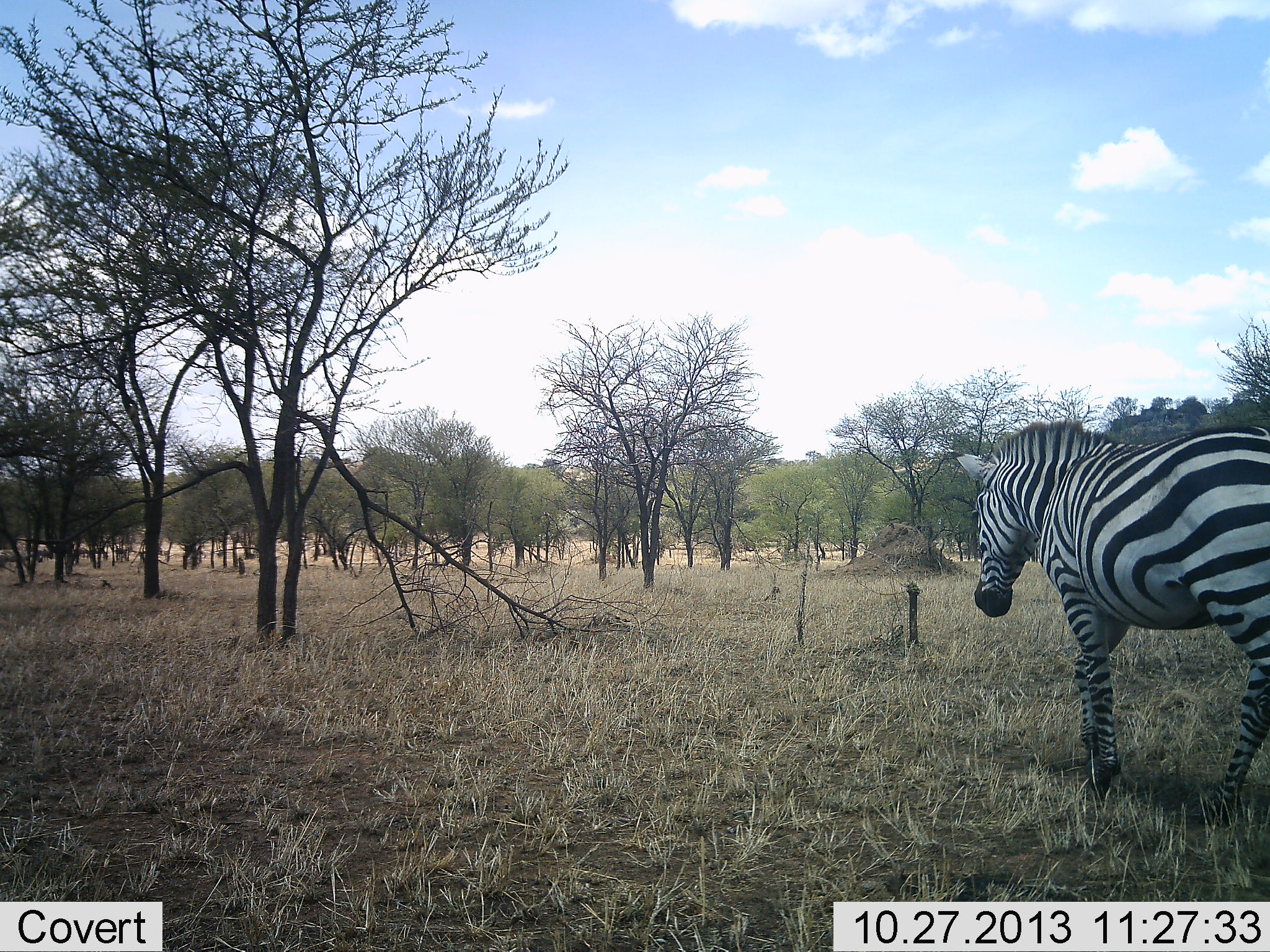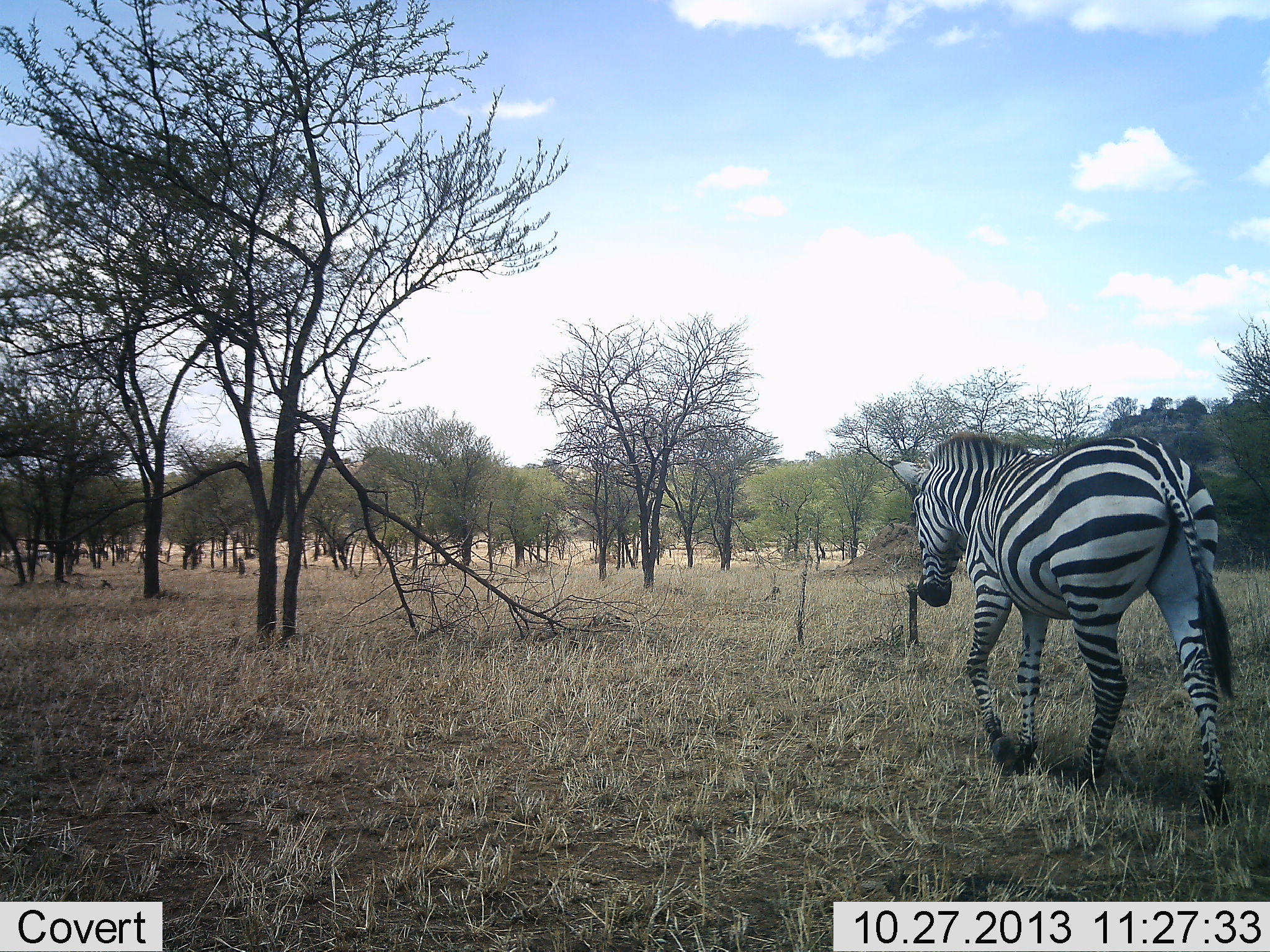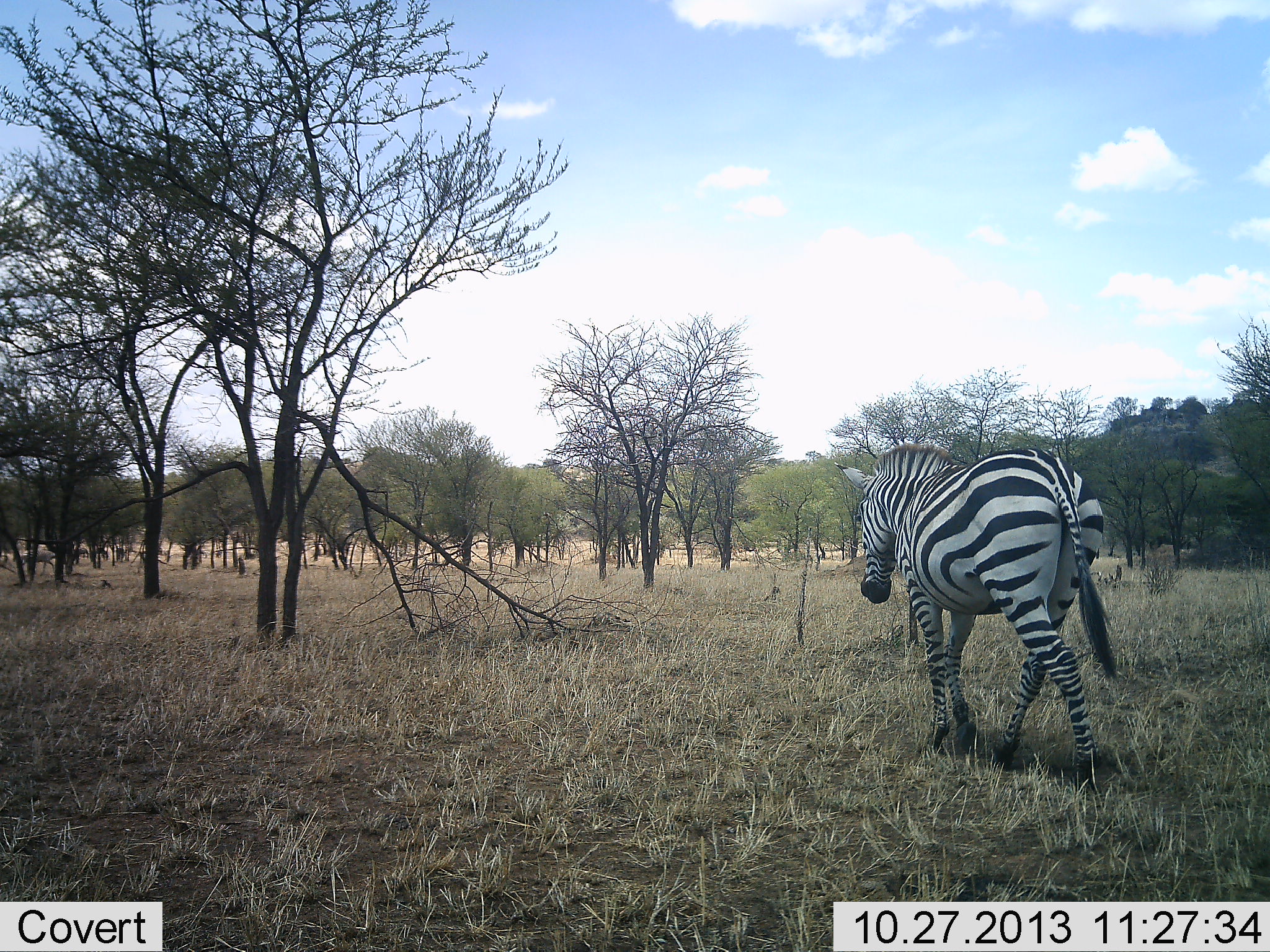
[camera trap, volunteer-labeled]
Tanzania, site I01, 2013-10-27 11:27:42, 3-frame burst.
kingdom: Animalia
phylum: Chordata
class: Mammalia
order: Perissodactyla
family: Equidae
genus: Equus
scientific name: Equus quagga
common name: plains zebra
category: zebra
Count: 1.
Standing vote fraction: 0%.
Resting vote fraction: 0%.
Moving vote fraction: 100%.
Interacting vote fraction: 0%.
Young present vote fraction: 0%.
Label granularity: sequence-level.